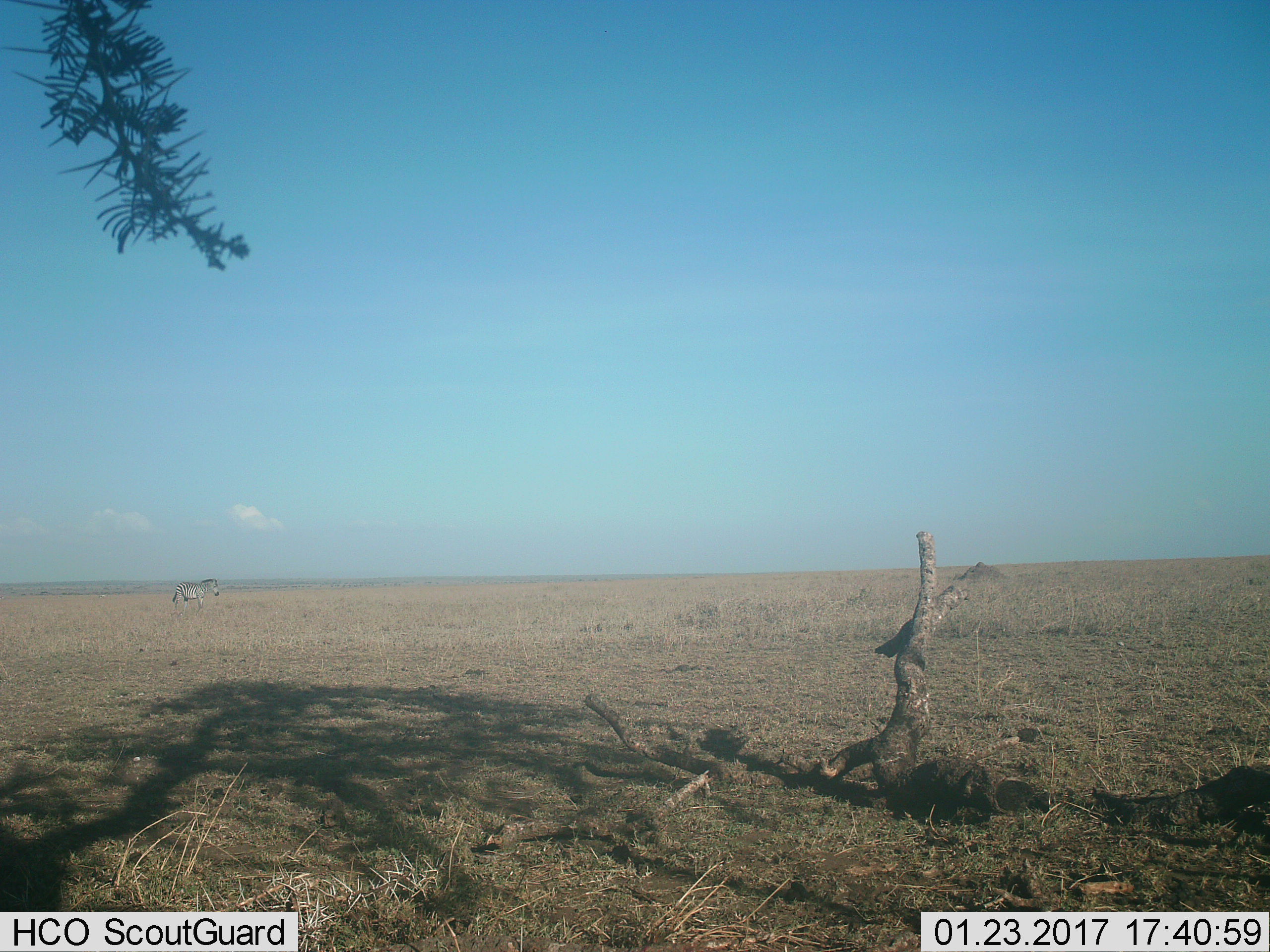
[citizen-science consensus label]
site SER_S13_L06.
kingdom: Animalia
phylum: Chordata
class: Mammalia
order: Perissodactyla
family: Equidae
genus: Equus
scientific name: Equus quagga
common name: plains zebra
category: zebraplains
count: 1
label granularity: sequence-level